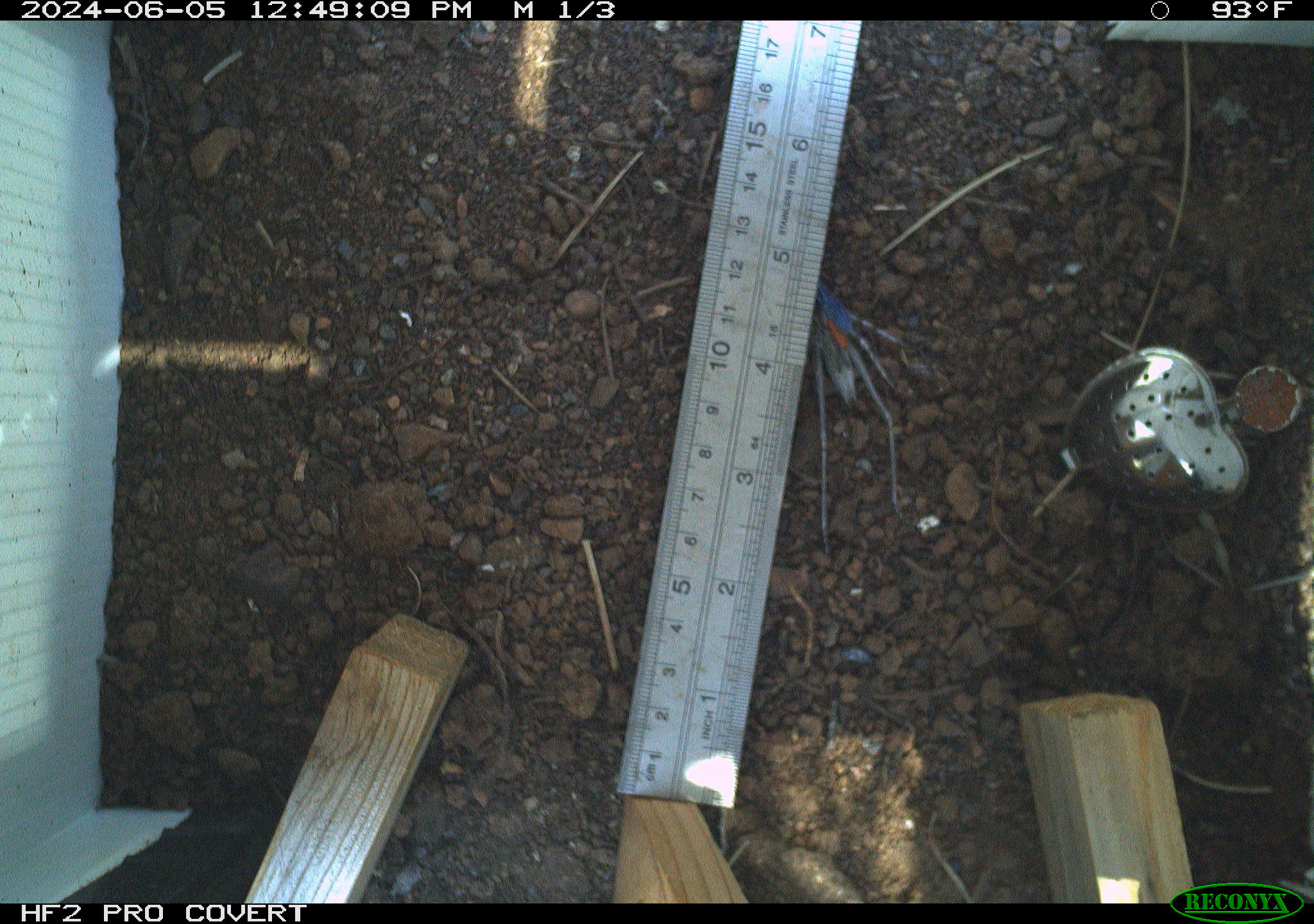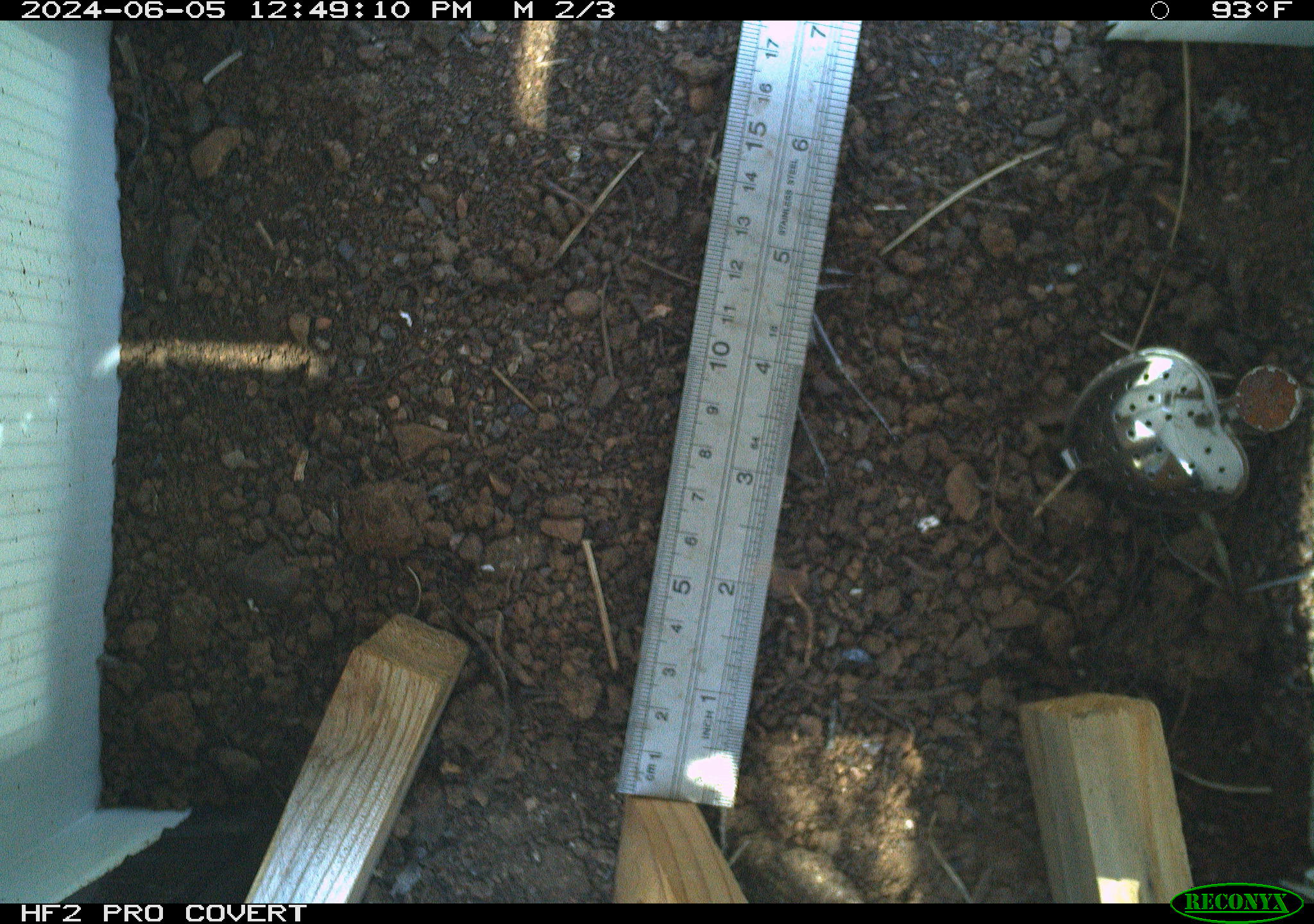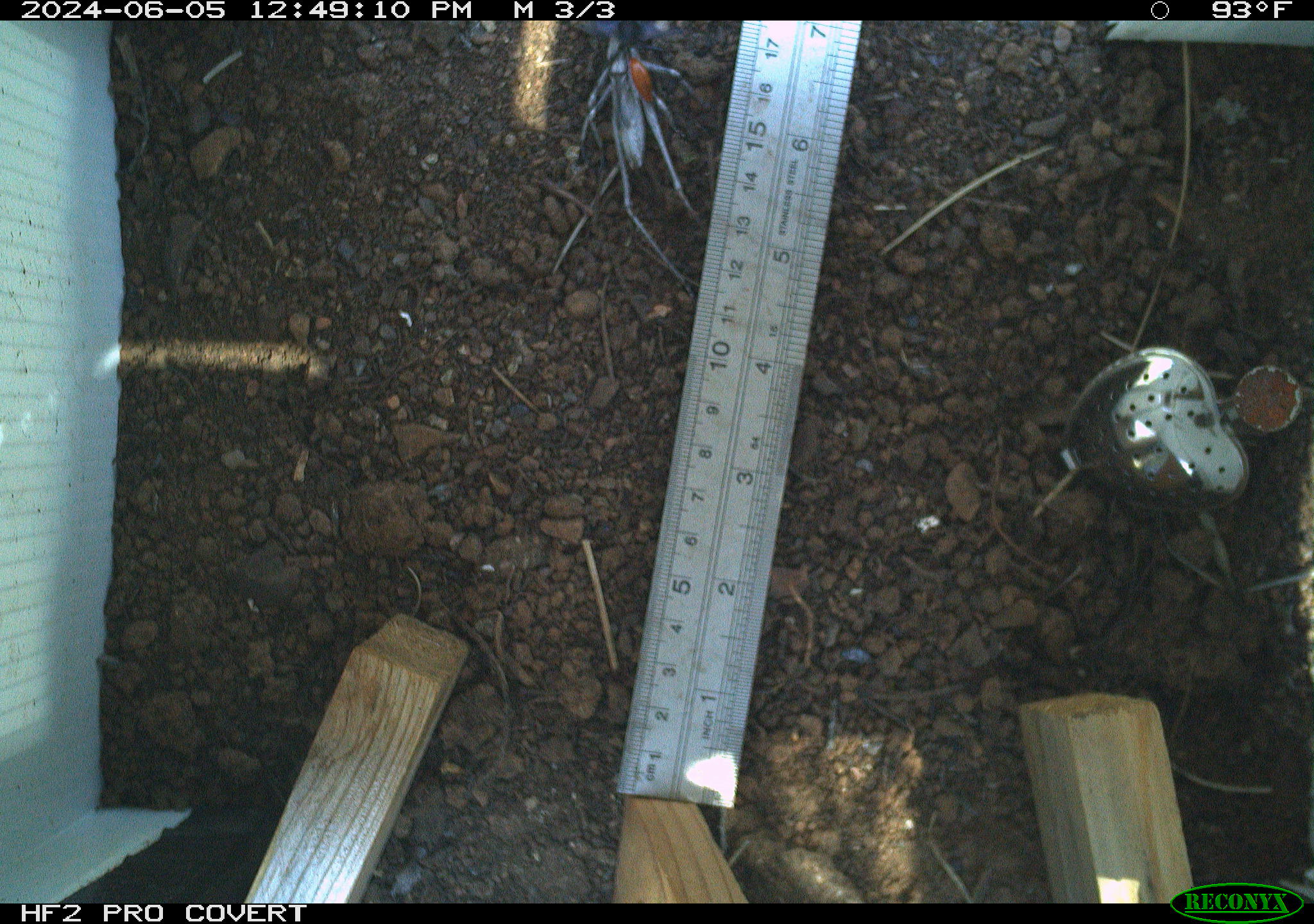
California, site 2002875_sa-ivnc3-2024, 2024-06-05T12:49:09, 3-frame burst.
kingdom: Animalia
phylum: Arthropoda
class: Insecta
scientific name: Insecta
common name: insect